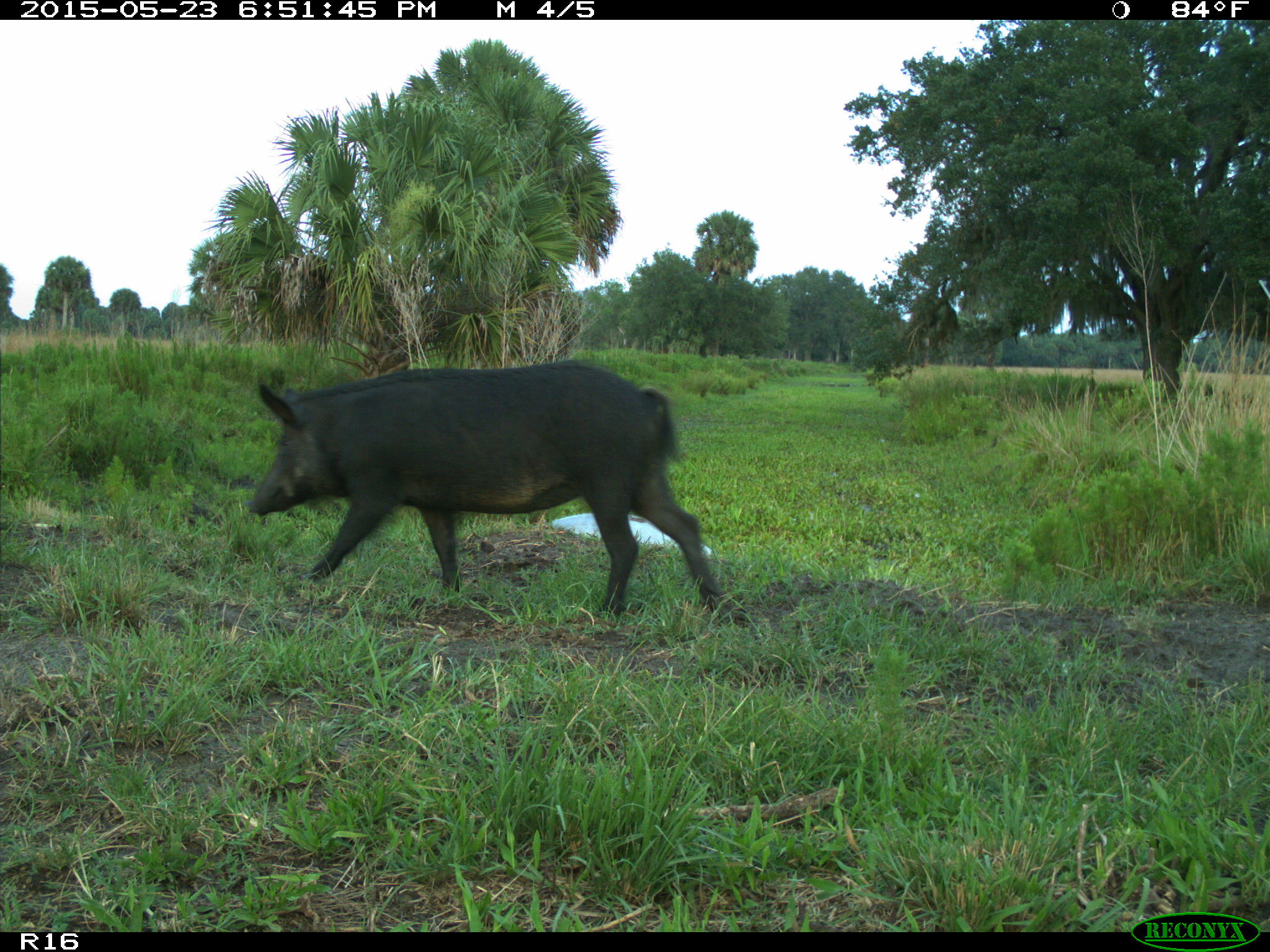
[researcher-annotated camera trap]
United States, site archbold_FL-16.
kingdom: Animalia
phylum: Chordata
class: Mammalia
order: Artiodactyla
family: Suidae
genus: Sus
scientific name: Sus scrofa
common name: wild boar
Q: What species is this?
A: Sus scrofa (wild boar).